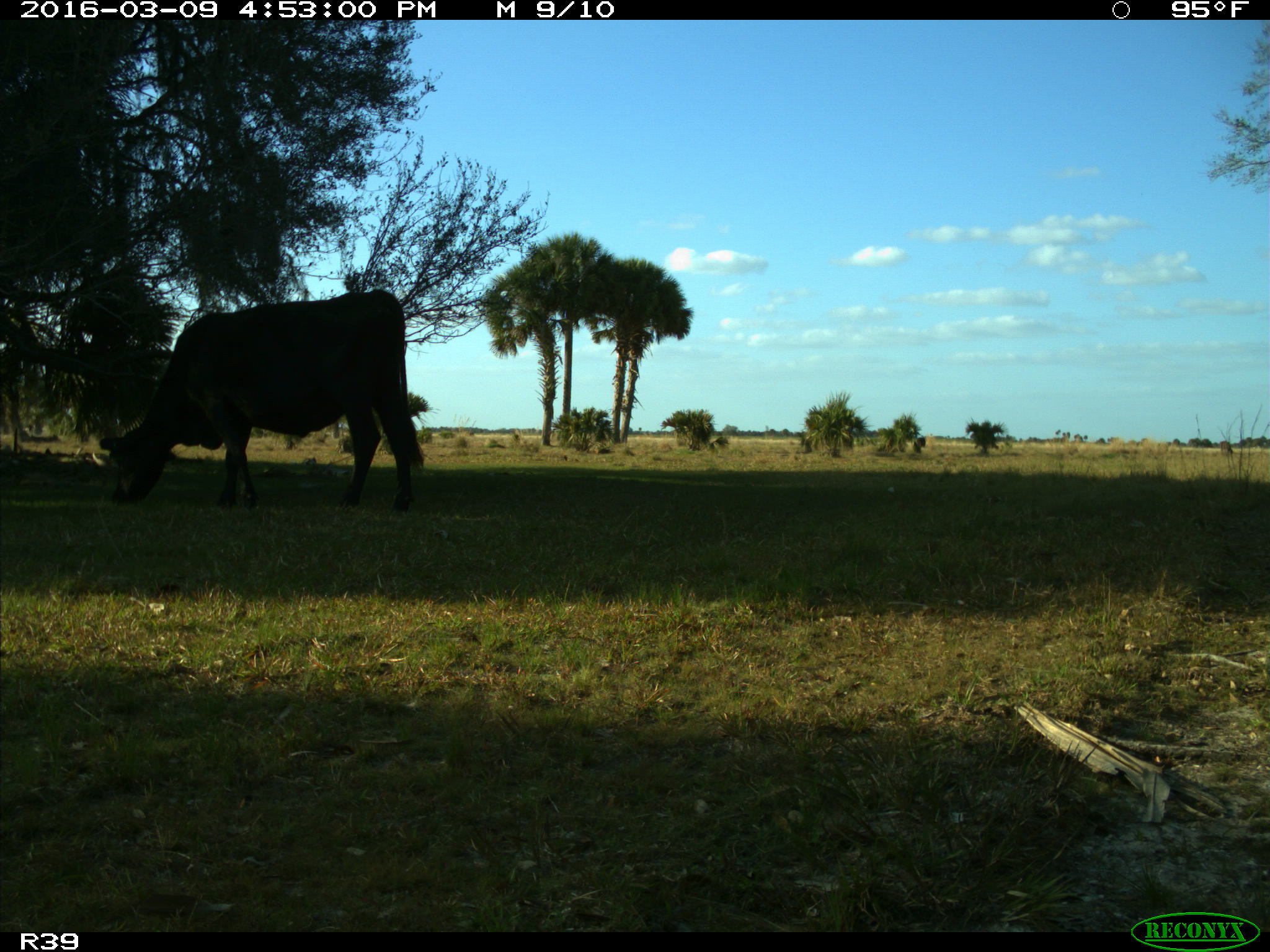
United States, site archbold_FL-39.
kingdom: Animalia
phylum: Chordata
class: Mammalia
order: Artiodactyla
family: Bovidae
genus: Bos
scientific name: Bos taurus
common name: domestic cow